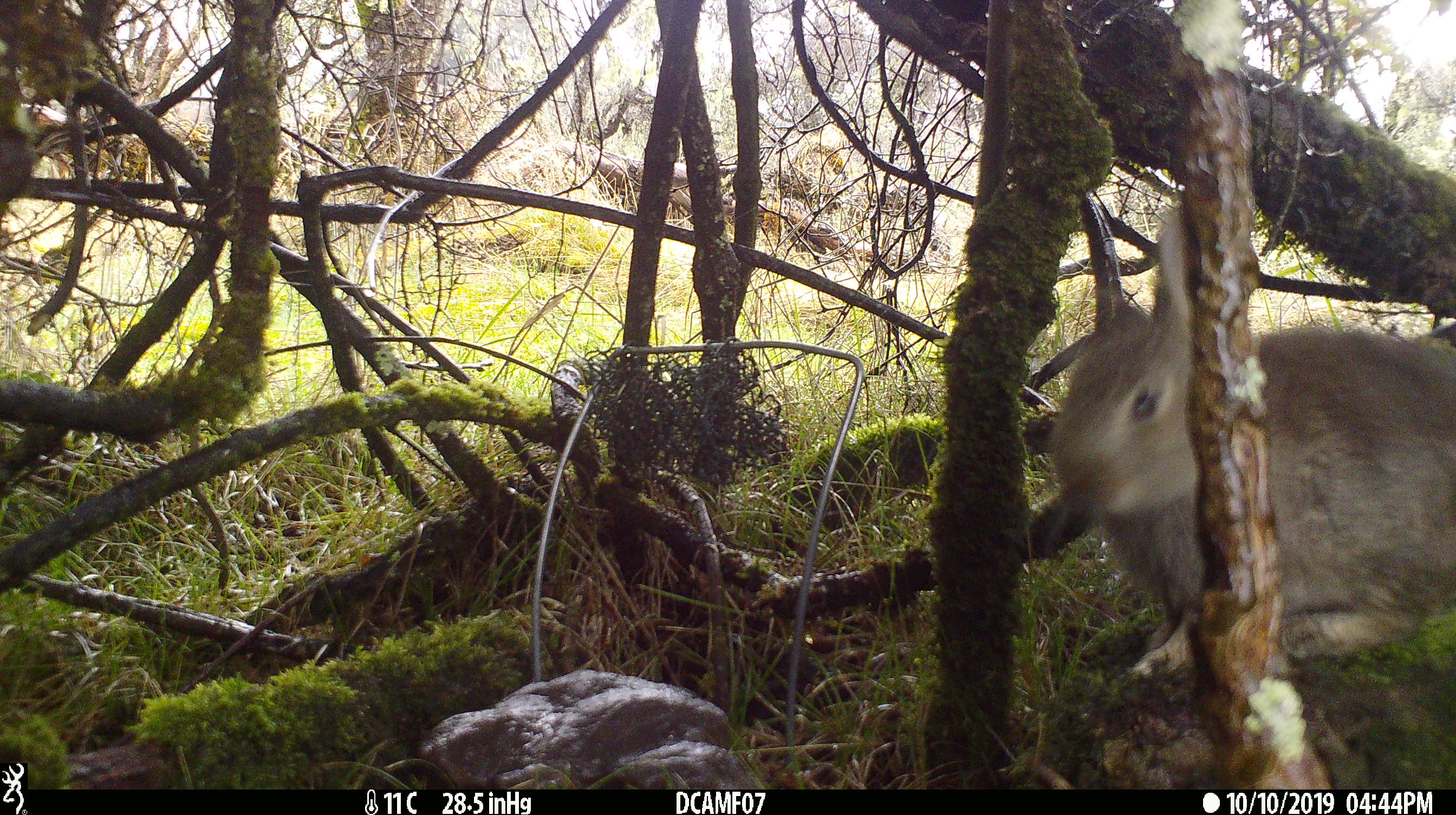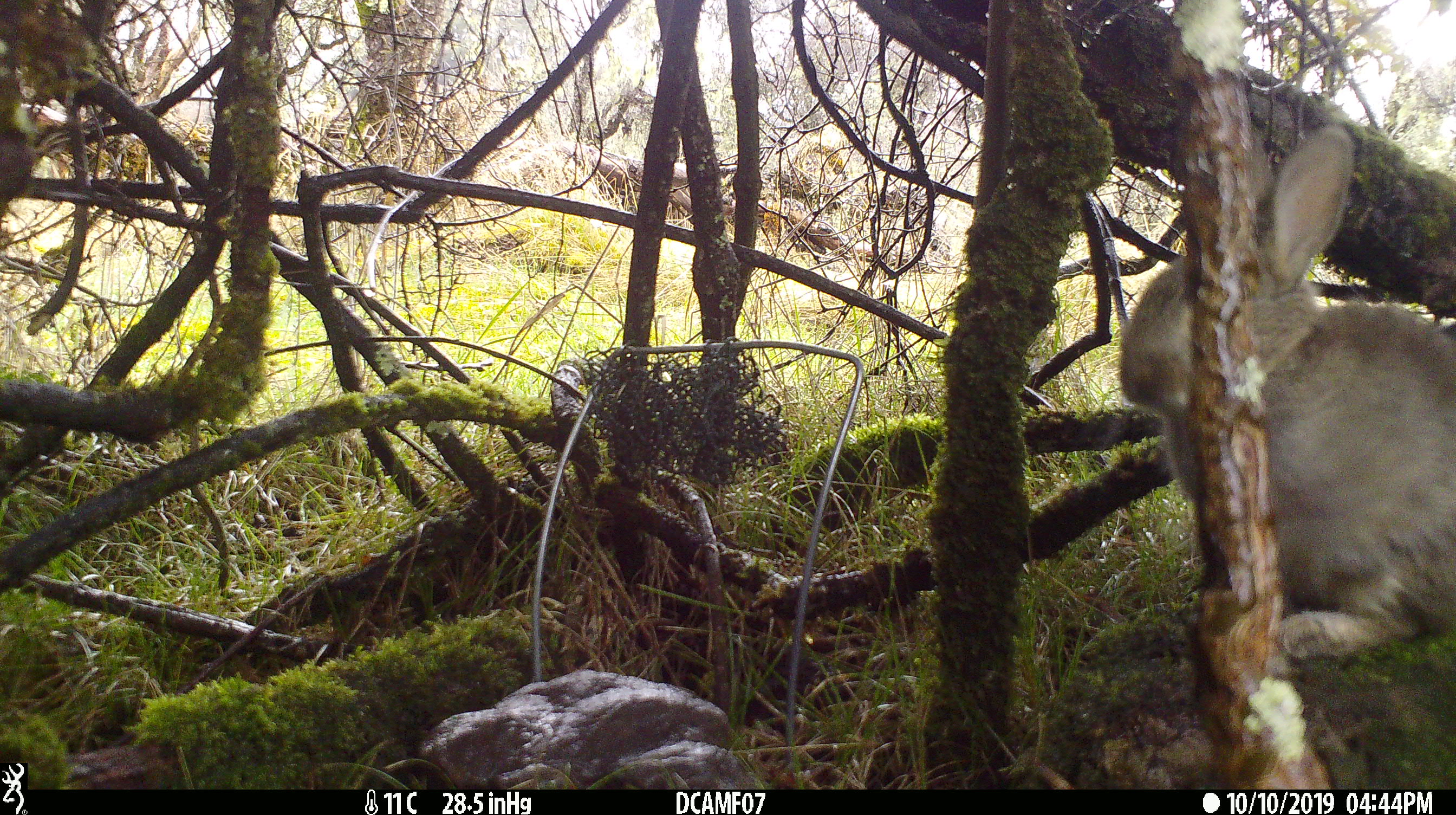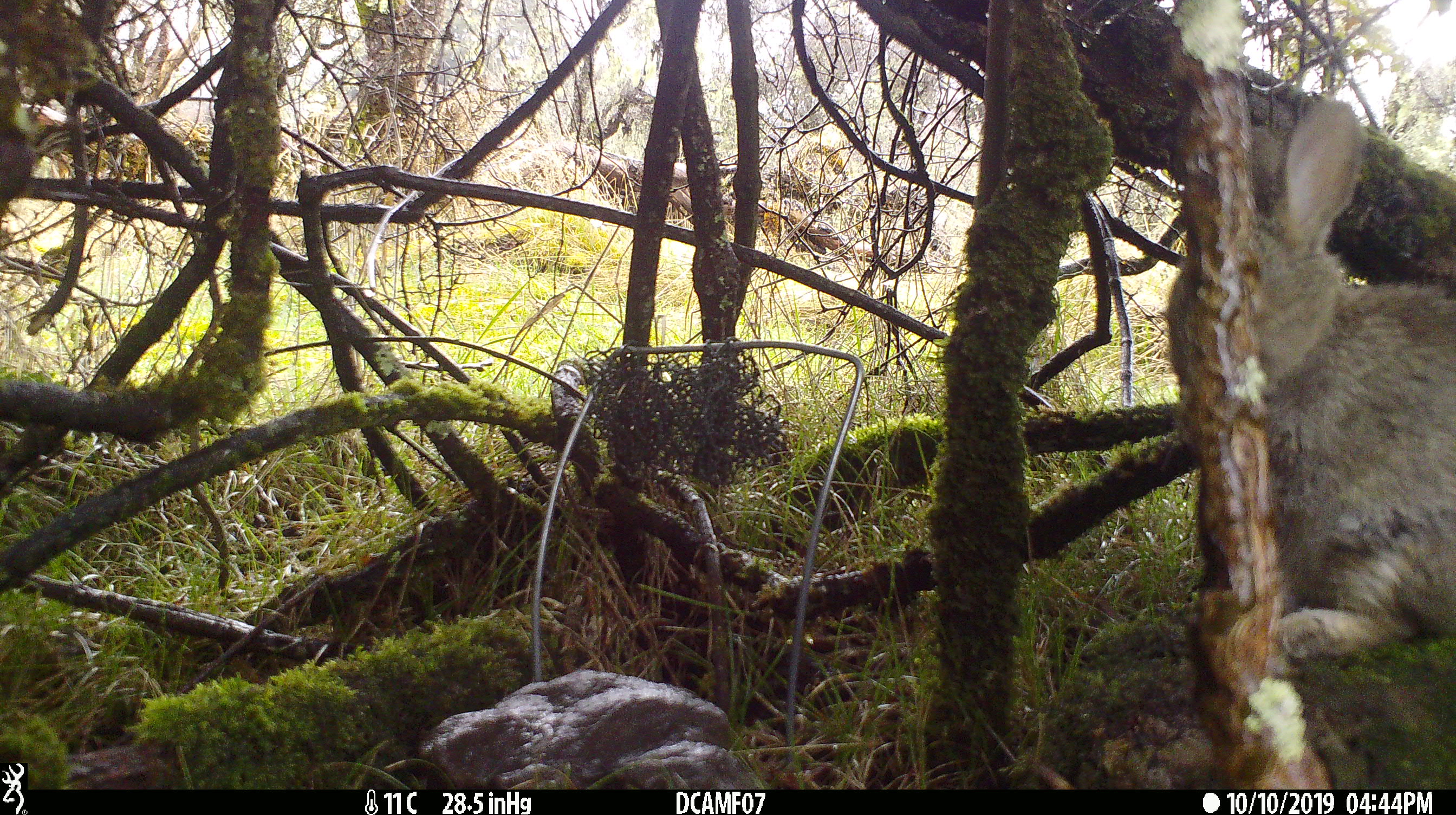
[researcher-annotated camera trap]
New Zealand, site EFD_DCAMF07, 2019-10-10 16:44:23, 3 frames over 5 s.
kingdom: Animalia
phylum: Chordata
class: Mammalia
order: Lagomorpha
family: Leporidae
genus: Oryctolagus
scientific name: Oryctolagus cuniculus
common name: european rabbit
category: rabbit